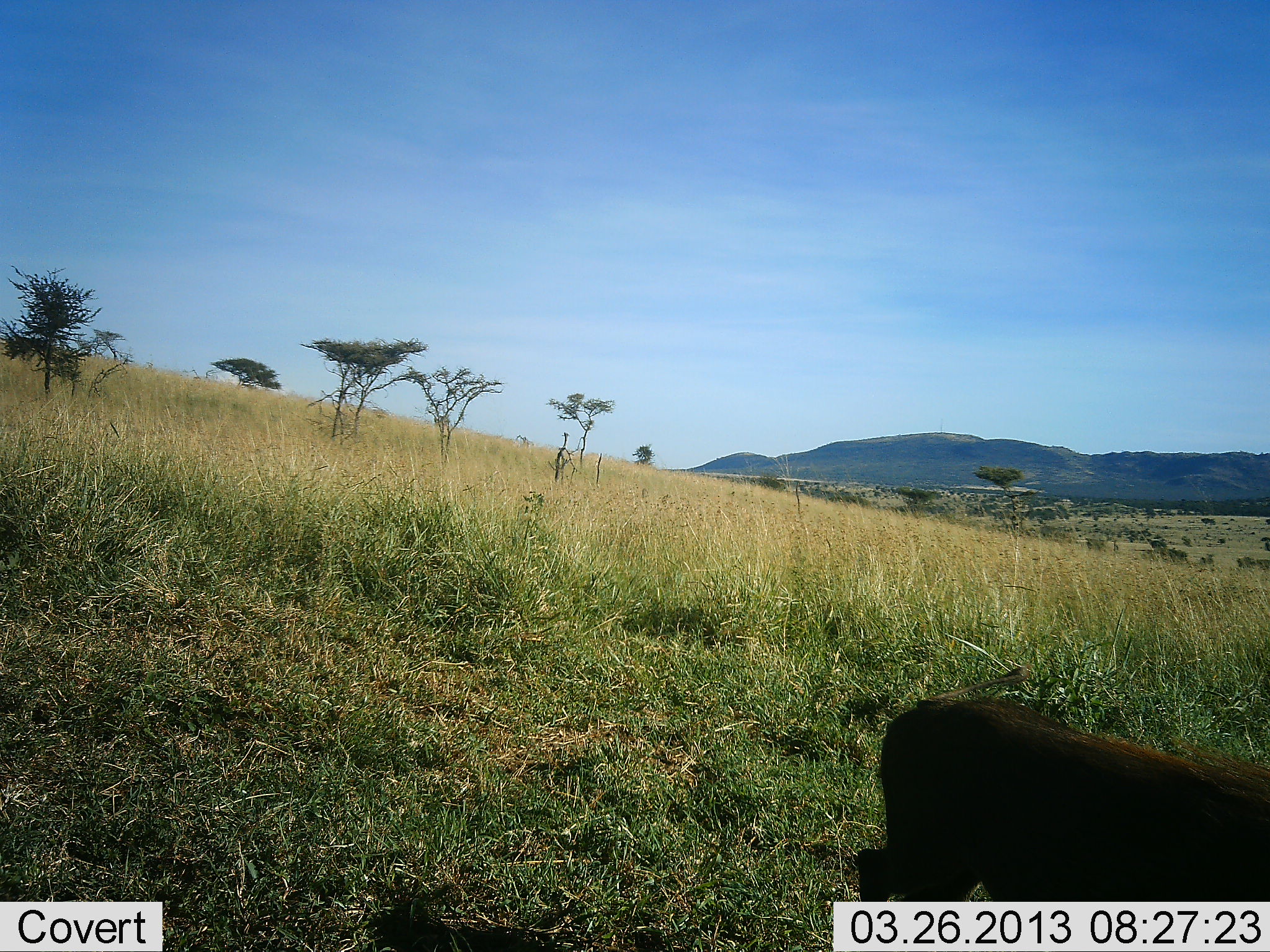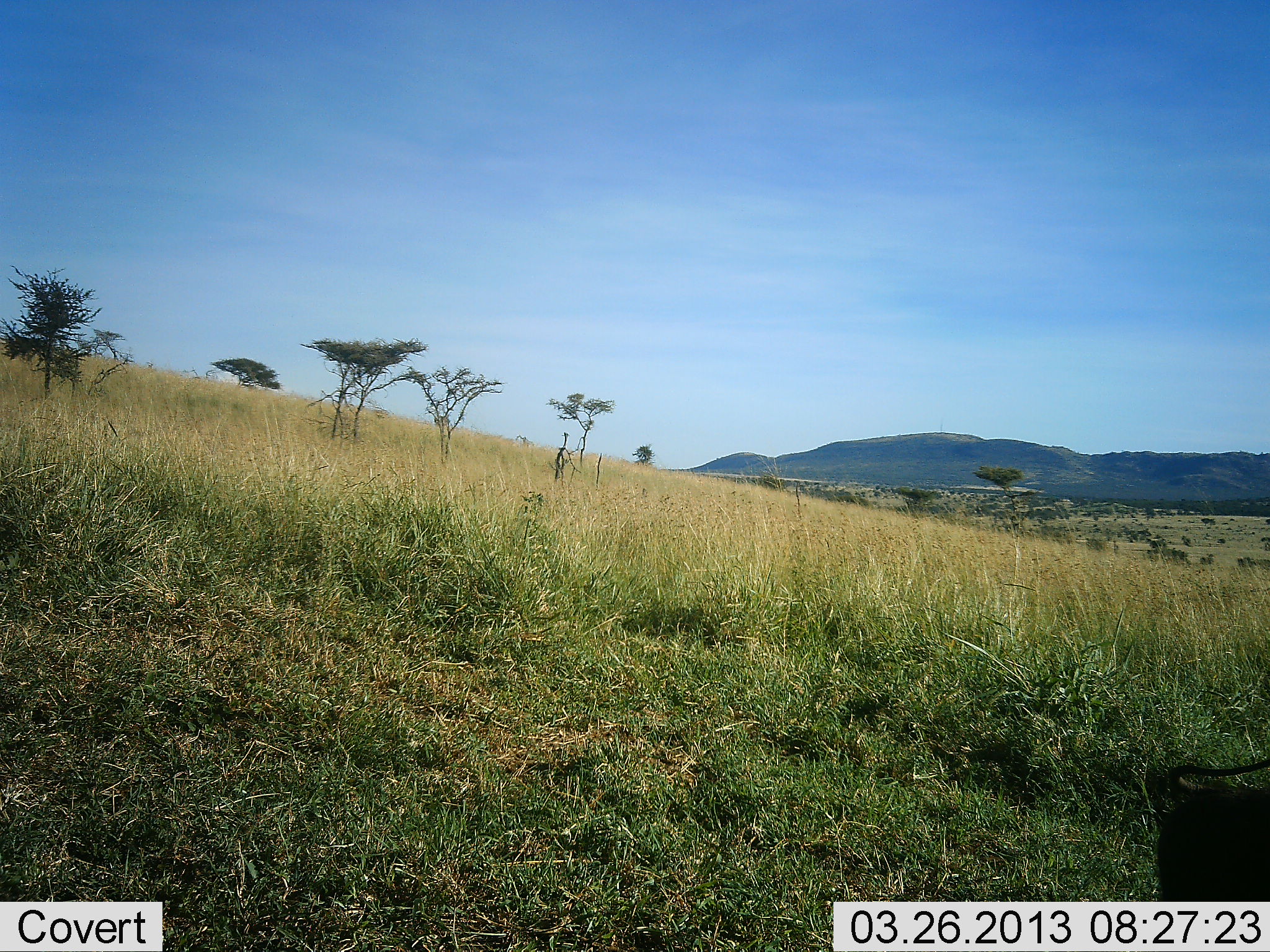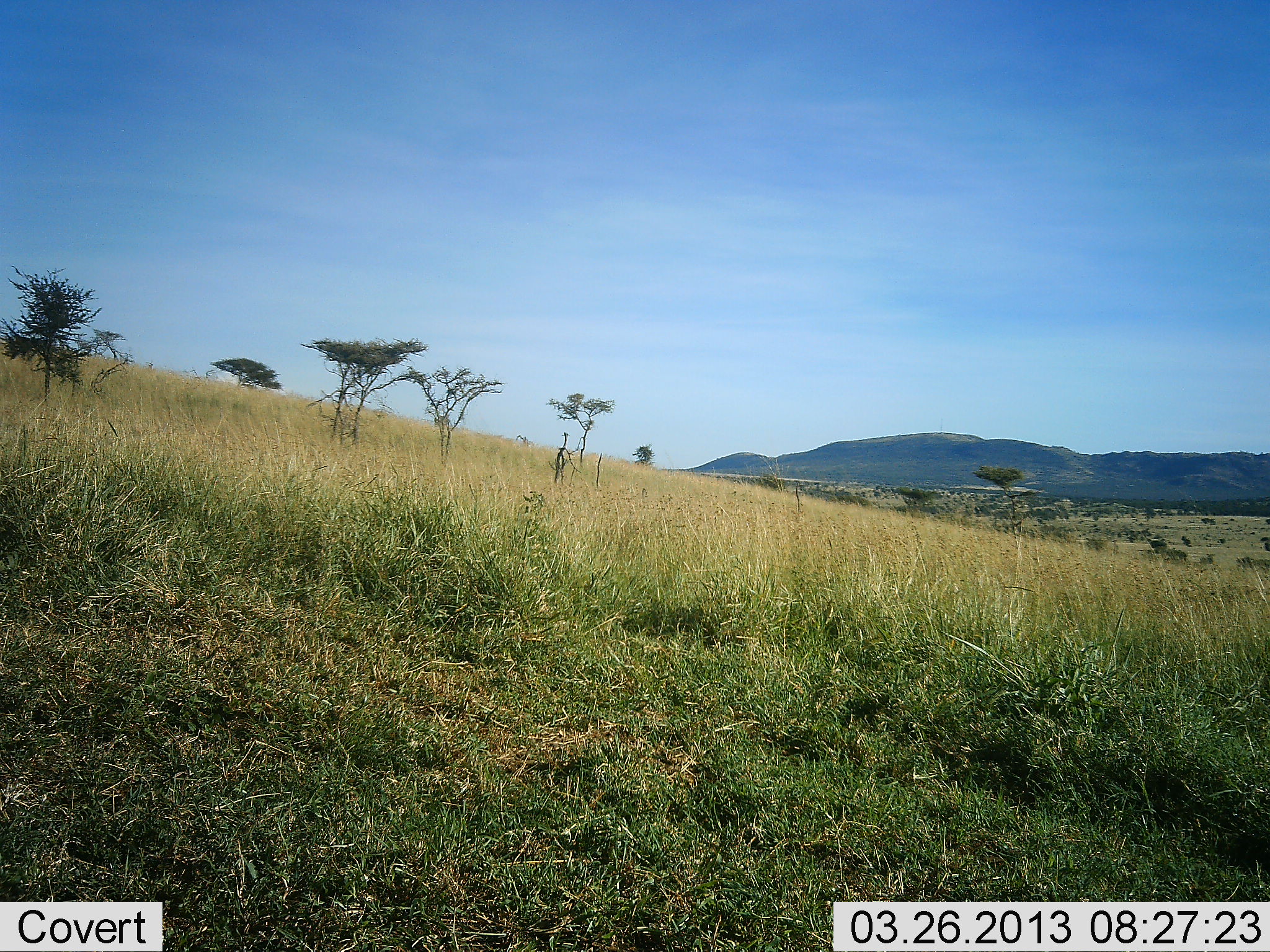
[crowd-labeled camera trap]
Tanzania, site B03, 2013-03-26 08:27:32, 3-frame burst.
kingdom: Animalia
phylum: Chordata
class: Mammalia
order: Artiodactyla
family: Suidae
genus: Phacochoerus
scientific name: Phacochoerus africanus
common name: warthog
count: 1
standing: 0%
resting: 0%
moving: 100%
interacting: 0%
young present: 0%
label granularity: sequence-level